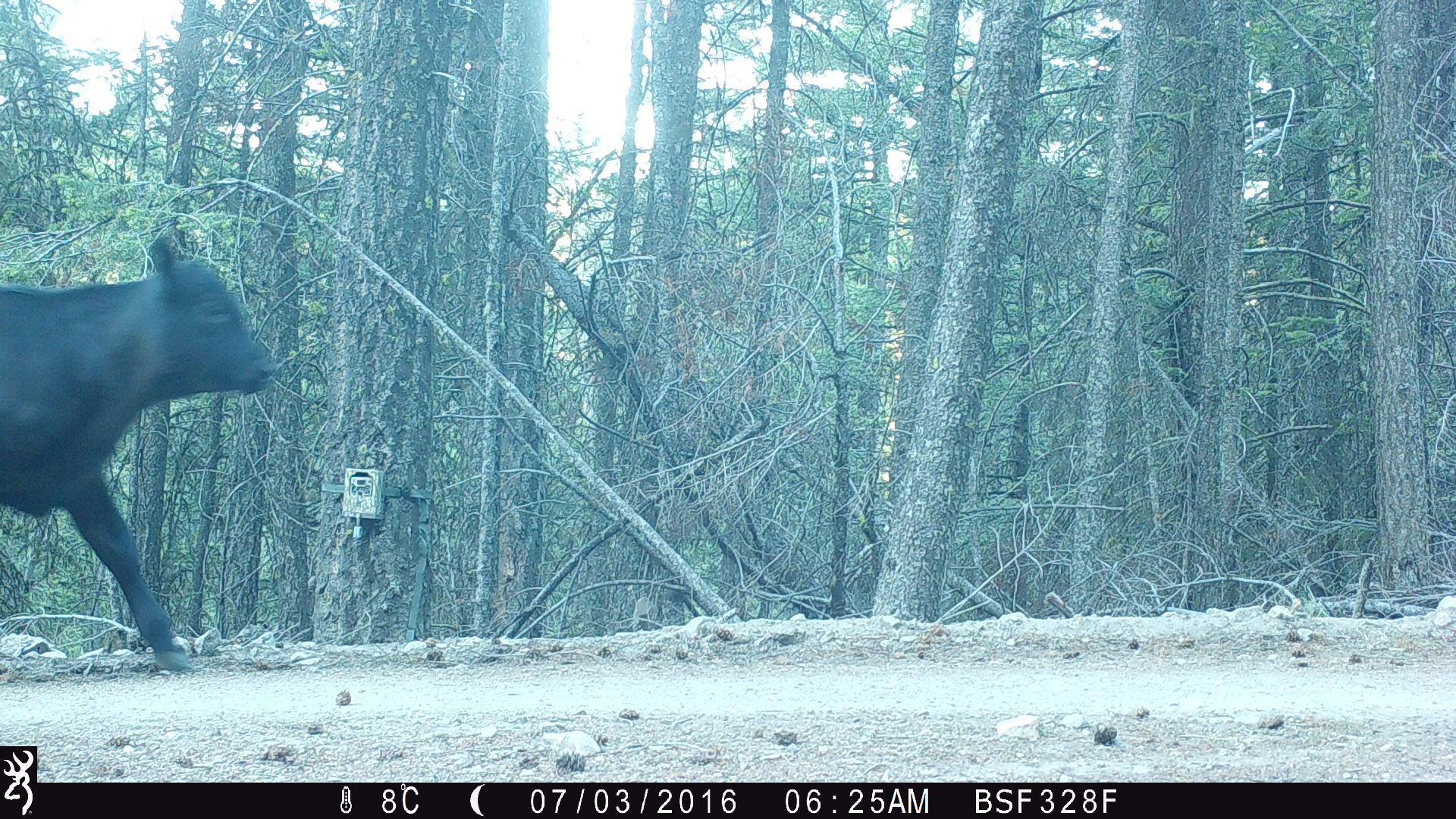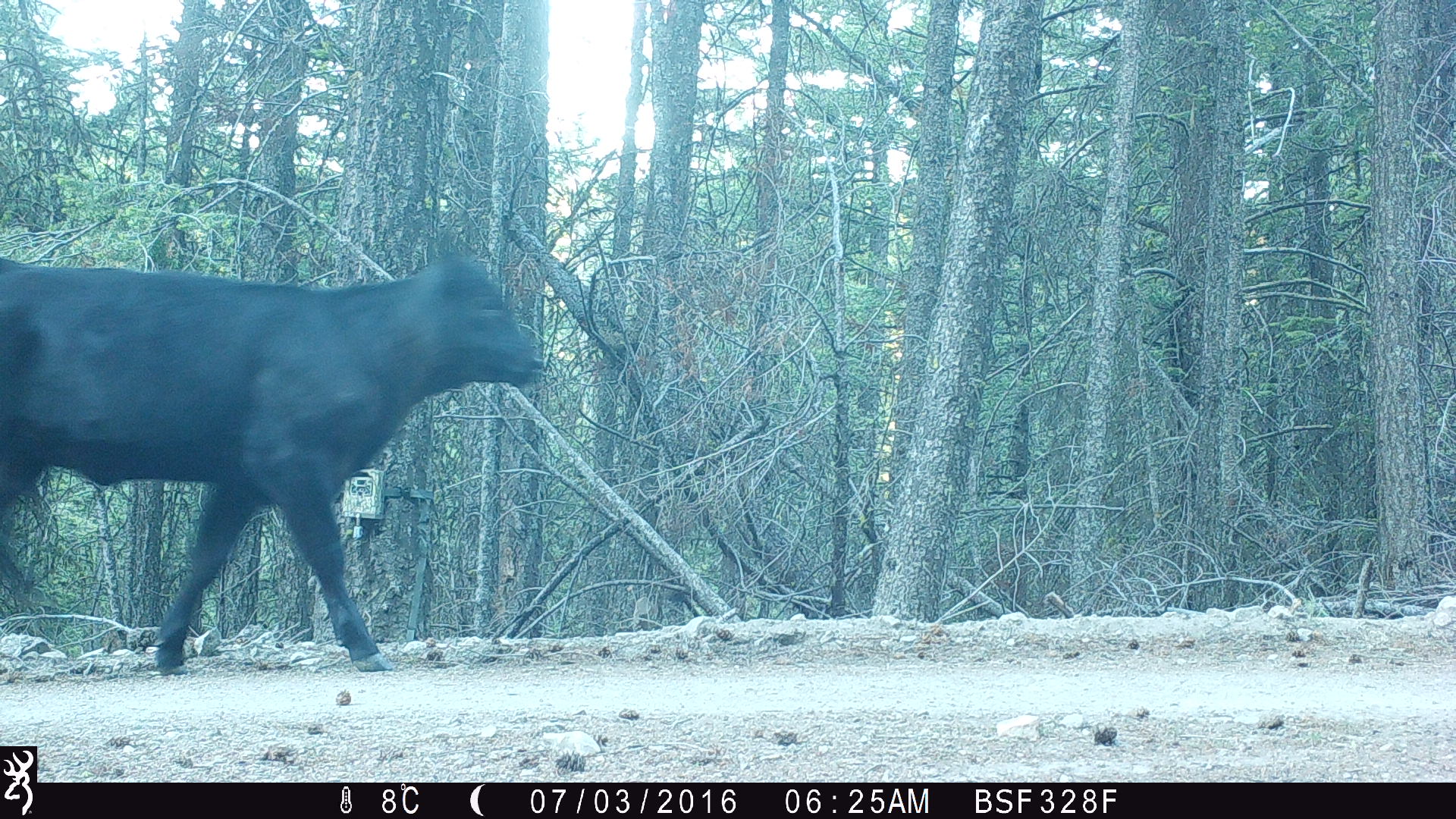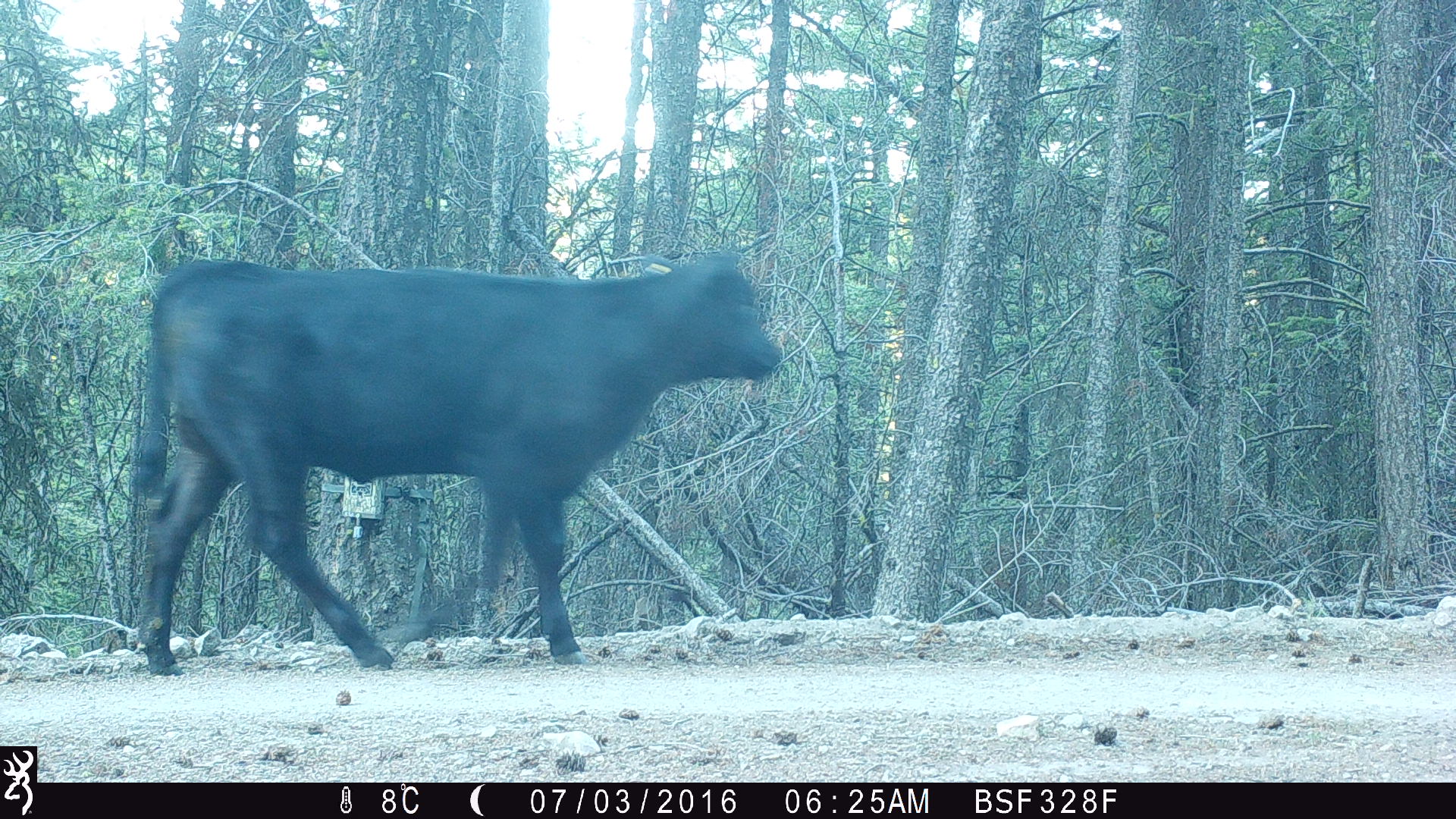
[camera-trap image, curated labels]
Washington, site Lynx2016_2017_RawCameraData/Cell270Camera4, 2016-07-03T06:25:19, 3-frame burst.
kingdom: Animalia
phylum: Chordata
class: Mammalia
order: Artiodactyla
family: Bovidae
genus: Bos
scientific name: Bos taurus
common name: domestic cattle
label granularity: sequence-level